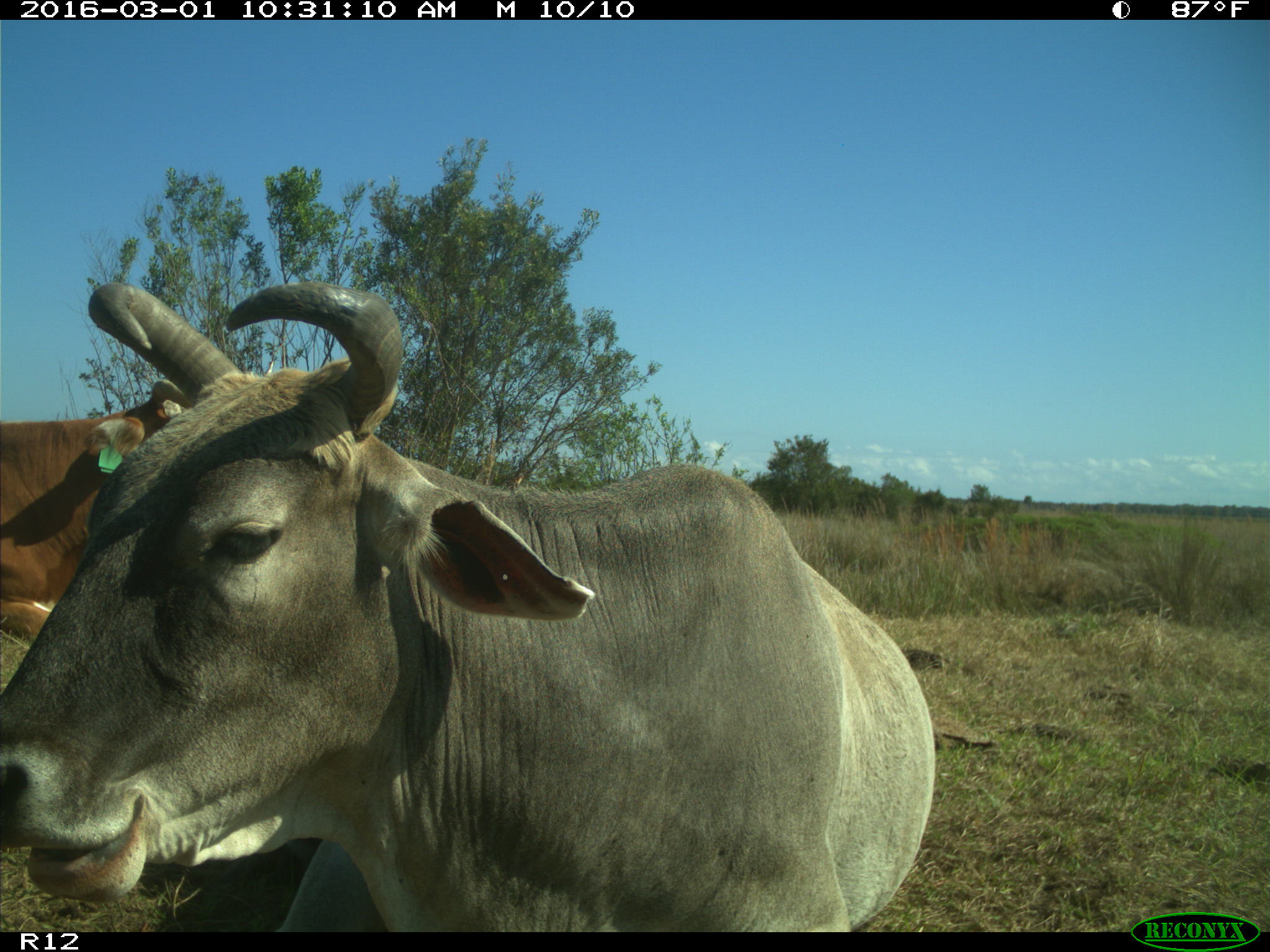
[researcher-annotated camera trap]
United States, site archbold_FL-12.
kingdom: Animalia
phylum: Chordata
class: Mammalia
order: Artiodactyla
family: Bovidae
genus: Bos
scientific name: Bos taurus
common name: domestic cow